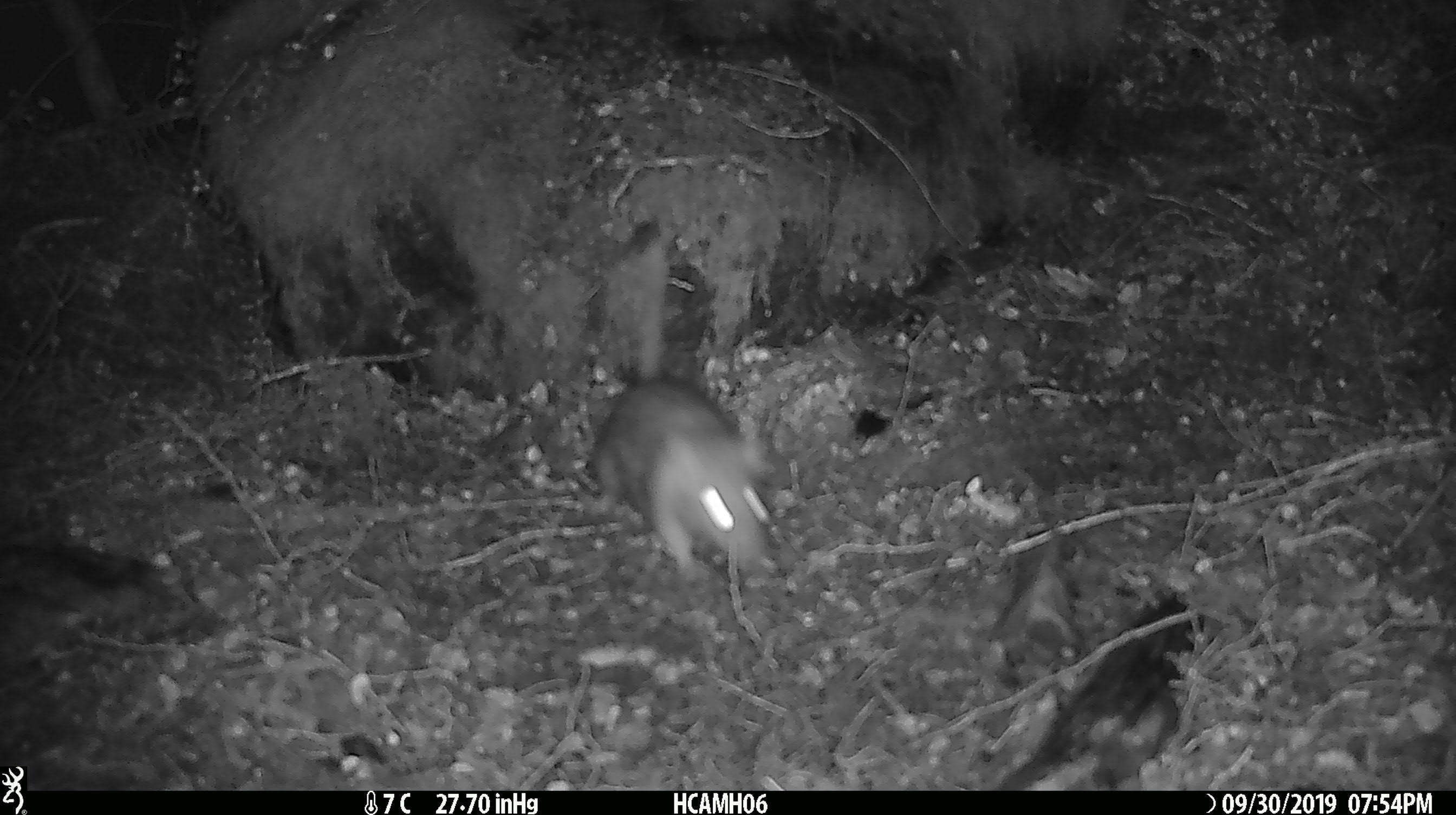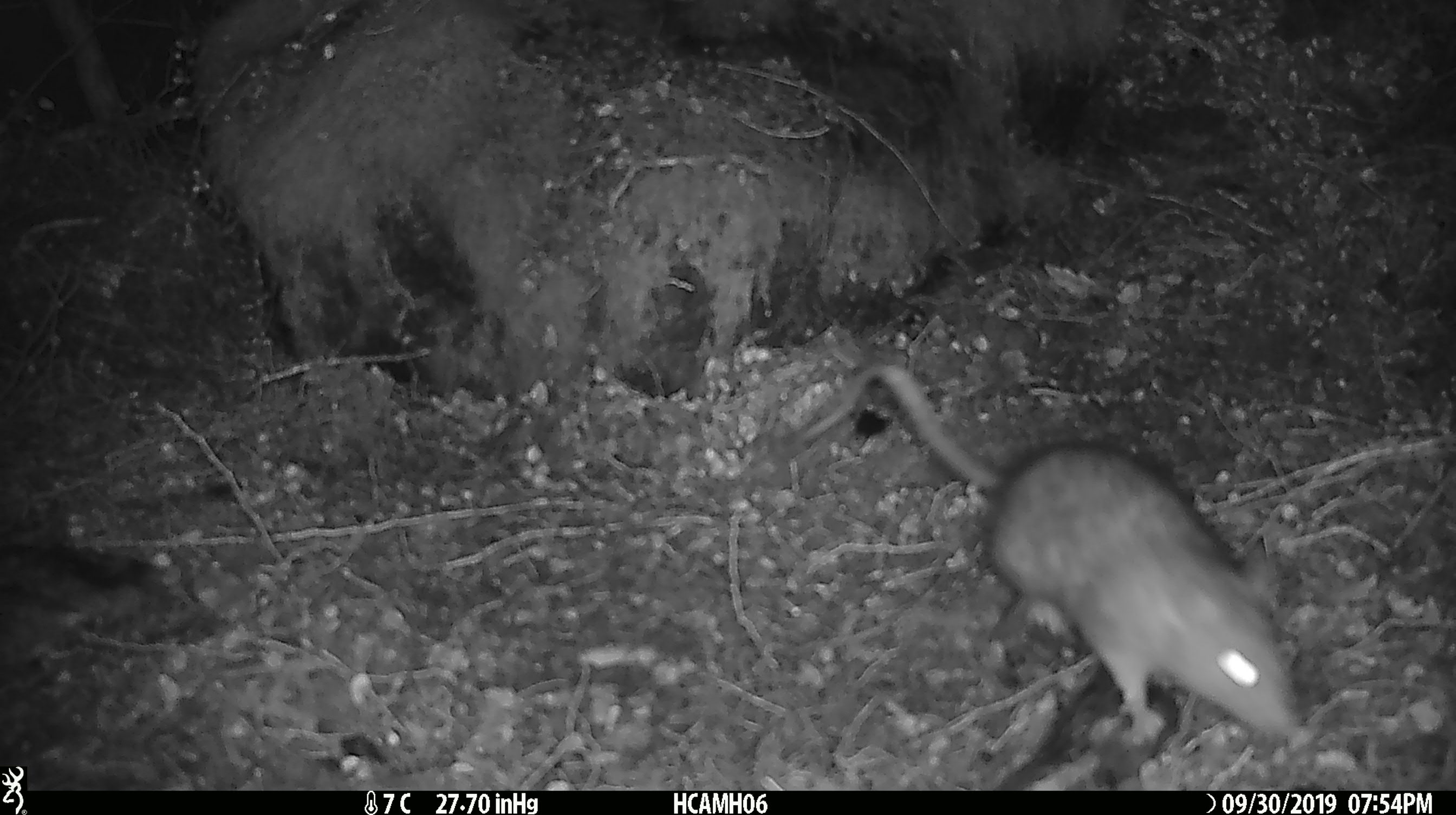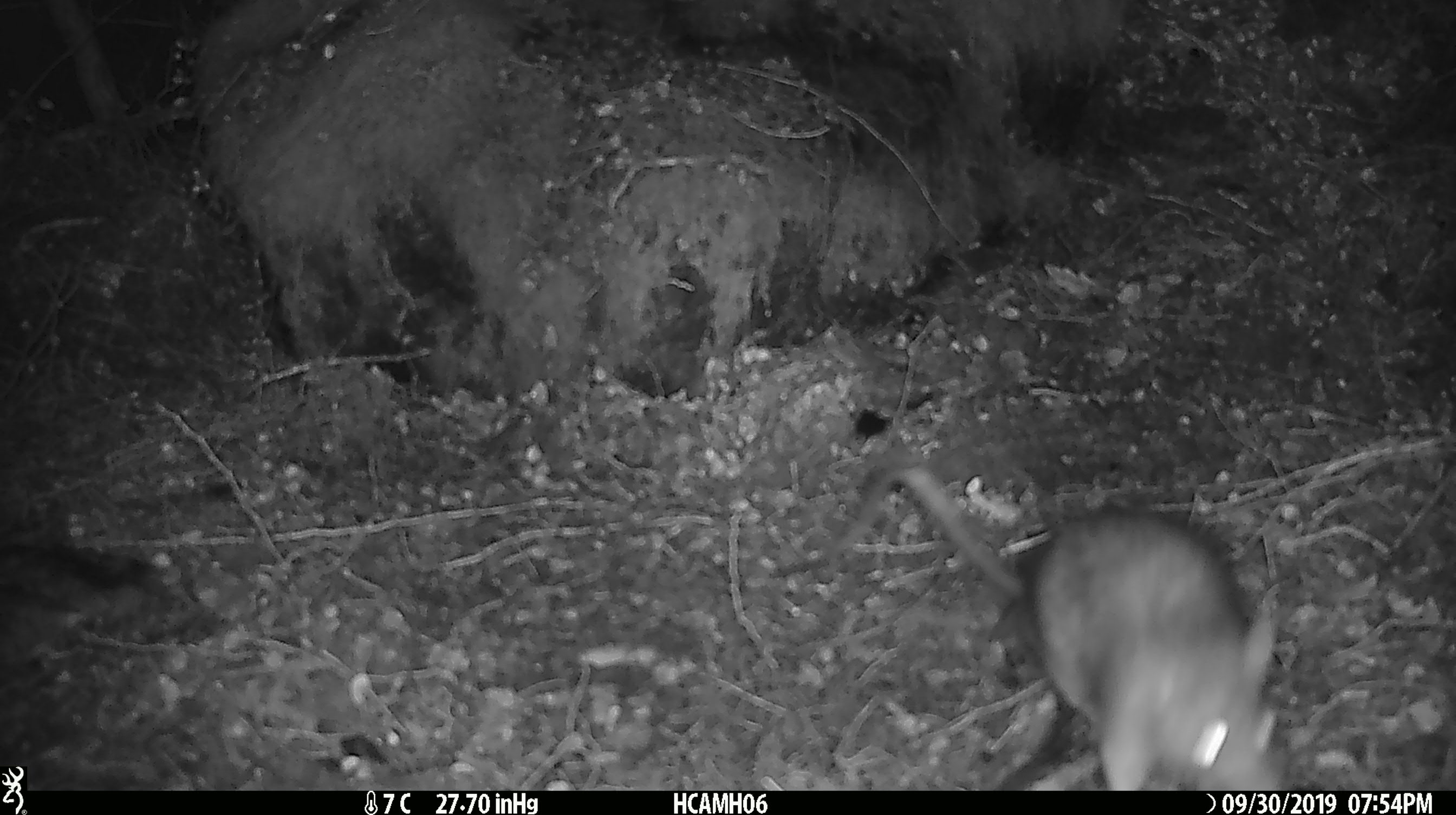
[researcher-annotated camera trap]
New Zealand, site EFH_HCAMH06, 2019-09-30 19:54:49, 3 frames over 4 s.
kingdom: Animalia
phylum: Chordata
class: Mammalia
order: Rodentia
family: Muridae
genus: Rattus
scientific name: Rattus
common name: rat